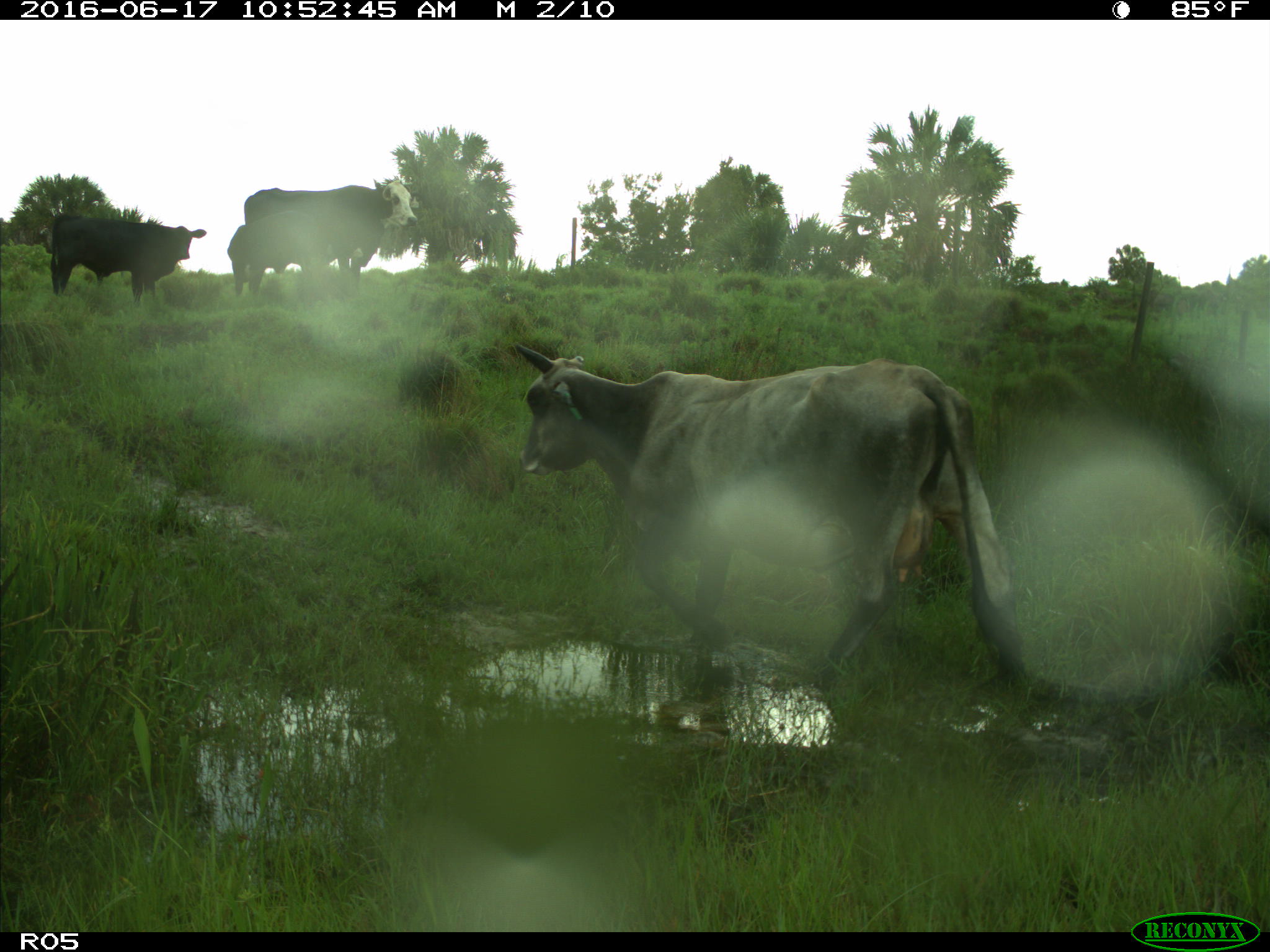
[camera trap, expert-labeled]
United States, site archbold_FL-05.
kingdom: Animalia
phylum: Chordata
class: Mammalia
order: Artiodactyla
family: Bovidae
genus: Bos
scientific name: Bos taurus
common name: domestic cow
Bos taurus (domestic cow).